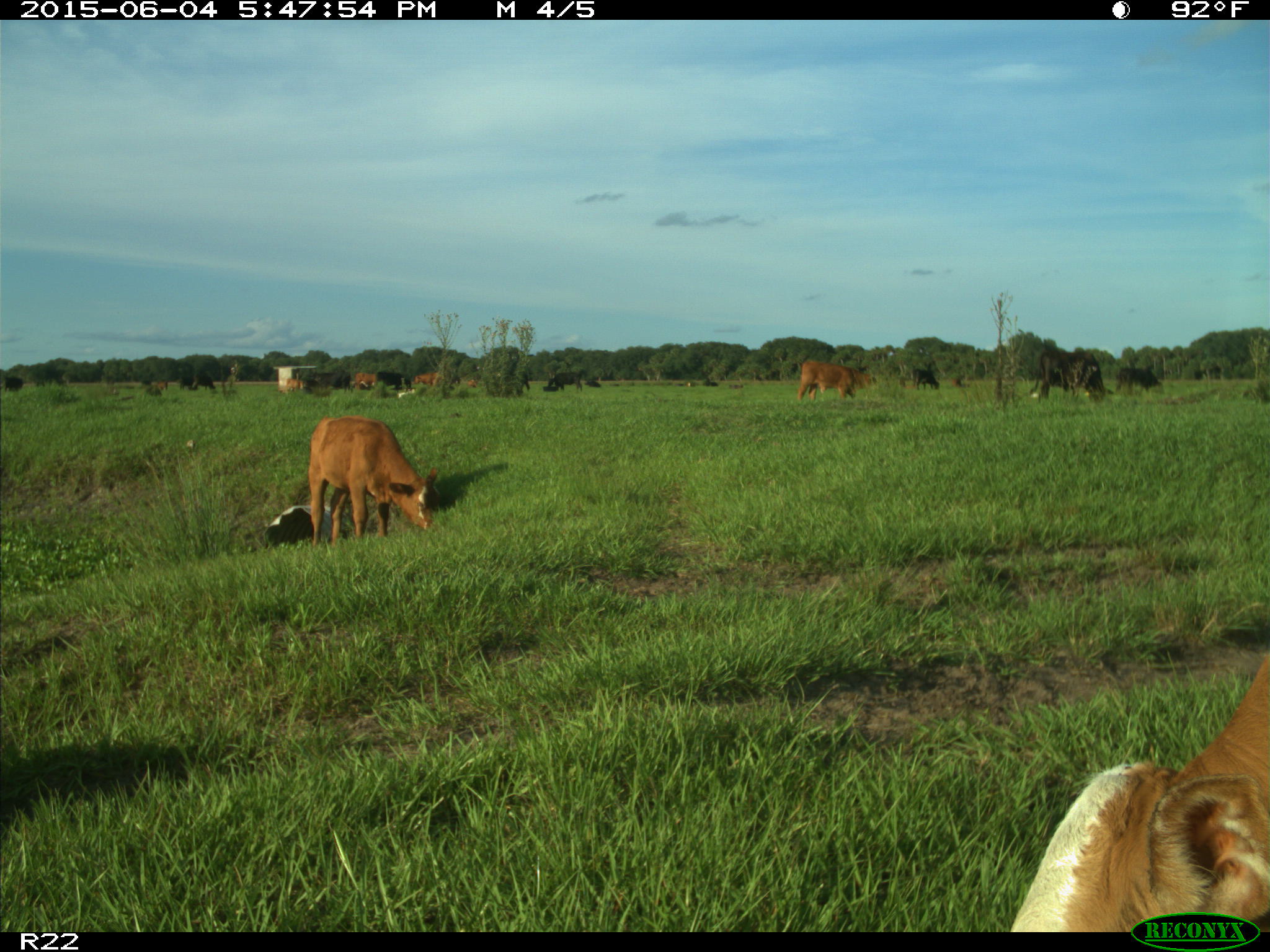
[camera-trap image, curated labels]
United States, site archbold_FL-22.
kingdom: Animalia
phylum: Chordata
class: Mammalia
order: Artiodactyla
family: Bovidae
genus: Bos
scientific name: Bos taurus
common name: domestic cow